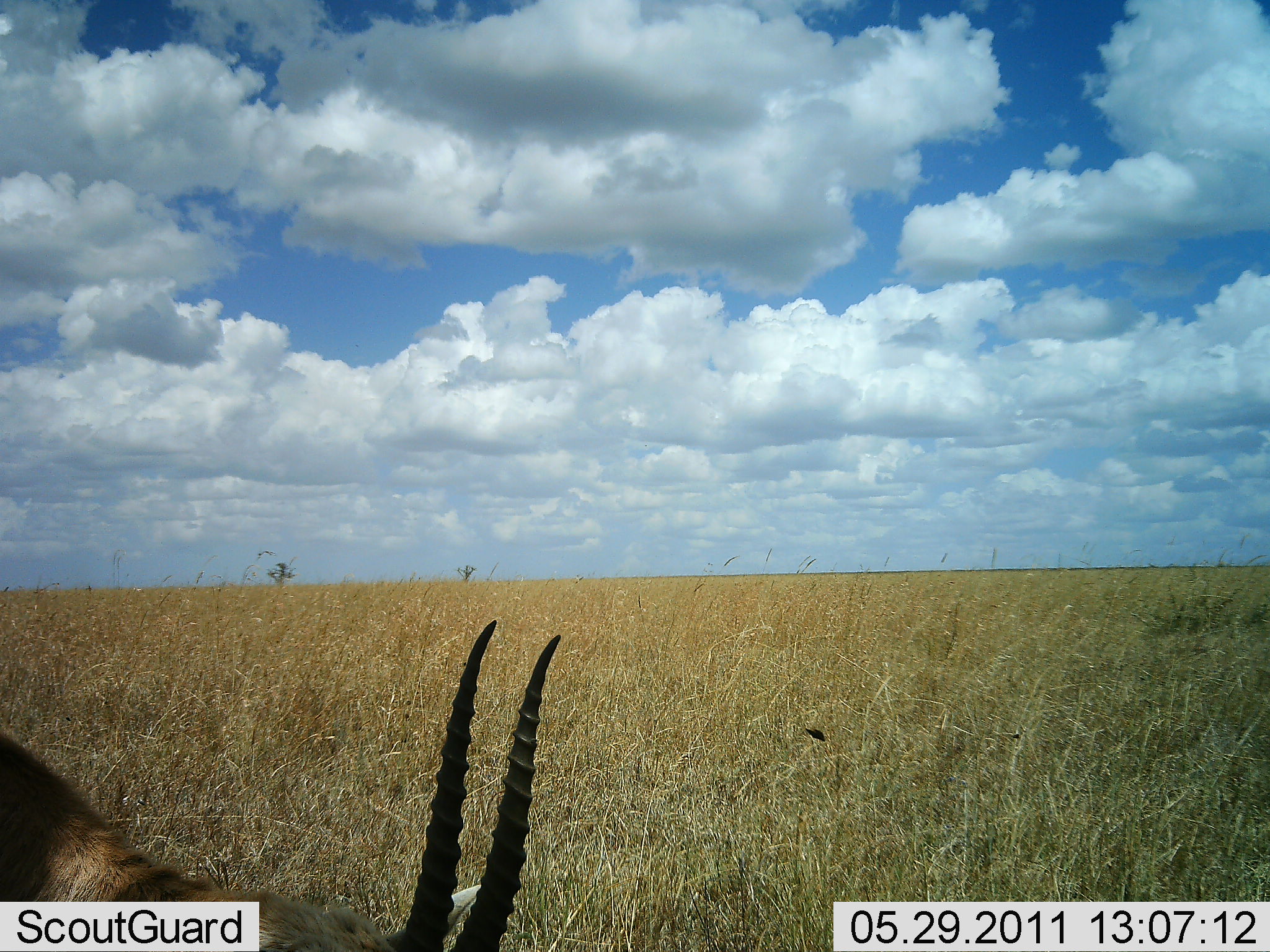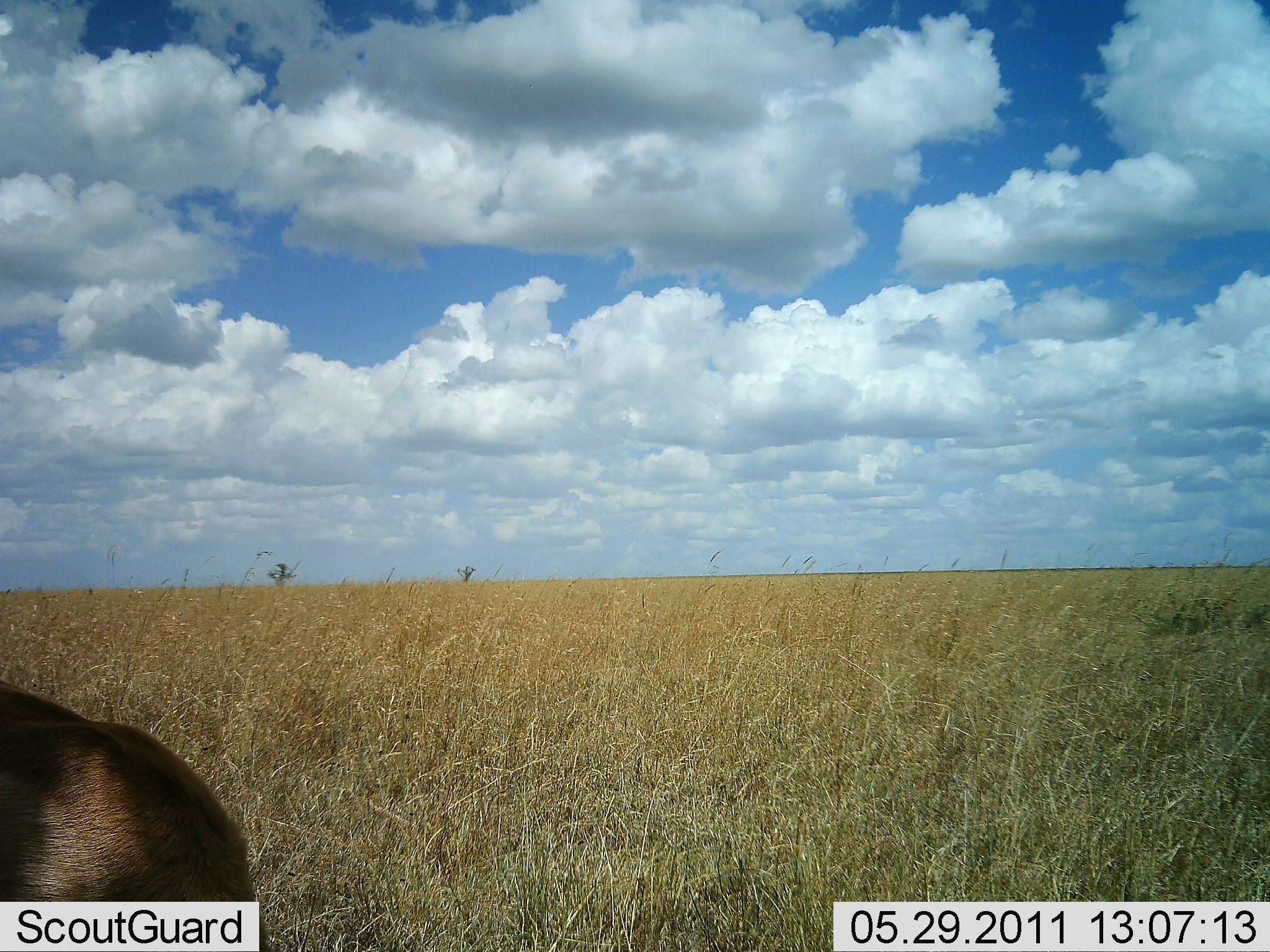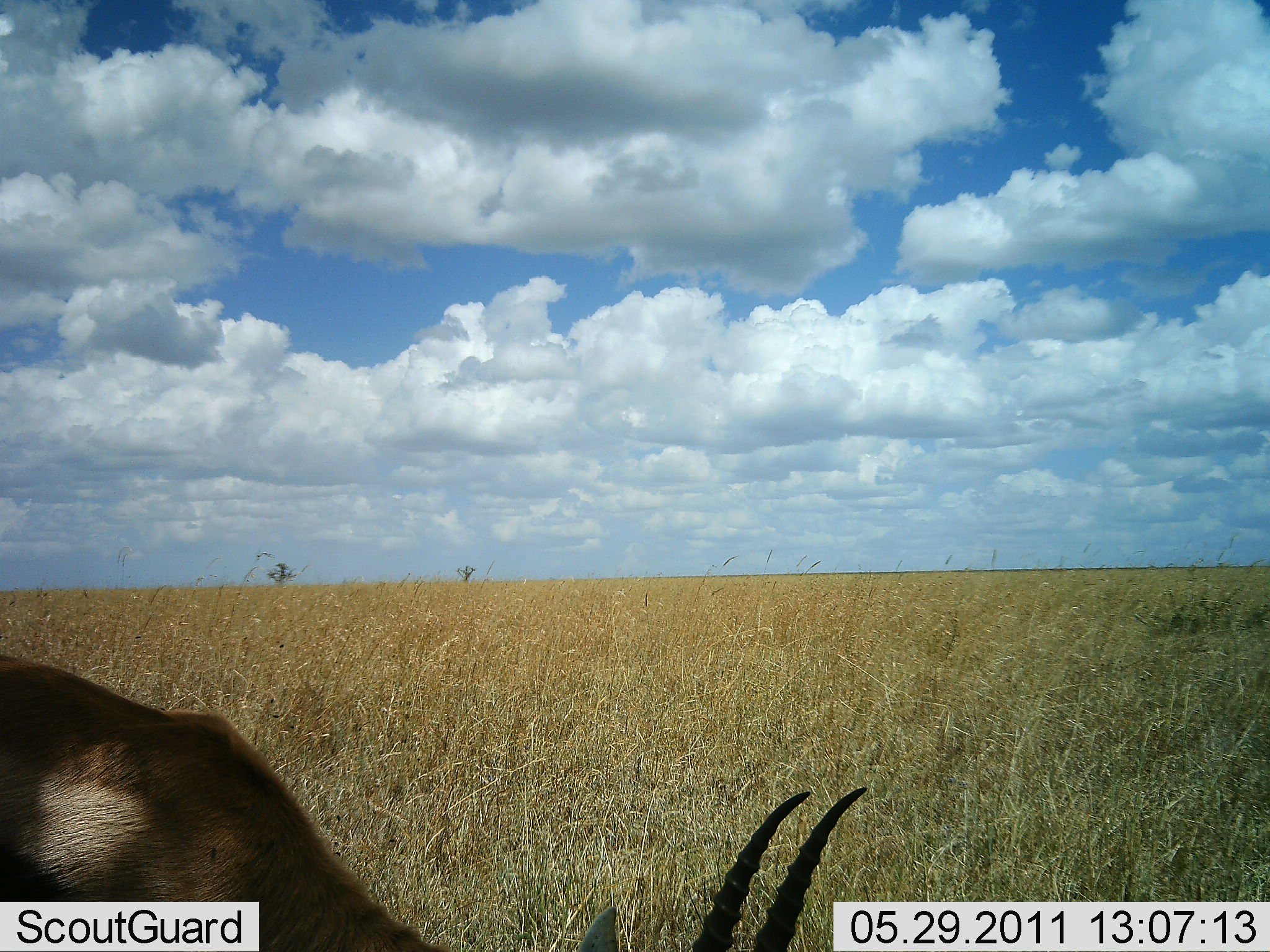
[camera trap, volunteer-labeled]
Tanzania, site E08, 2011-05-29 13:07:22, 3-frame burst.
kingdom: Animalia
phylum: Chordata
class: Mammalia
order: Artiodactyla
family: Bovidae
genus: Eudorcas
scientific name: Eudorcas thomsonii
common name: thomson's gazelle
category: gazellethomsons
Gazellethomsons (thomson's gazelle) (Eudorcas thomsonii), count 1. Behavior (volunteer vote fractions): standing 22%, resting 0%, moving 11%, interacting 0%. Young present (vote fraction): 0%. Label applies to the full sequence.